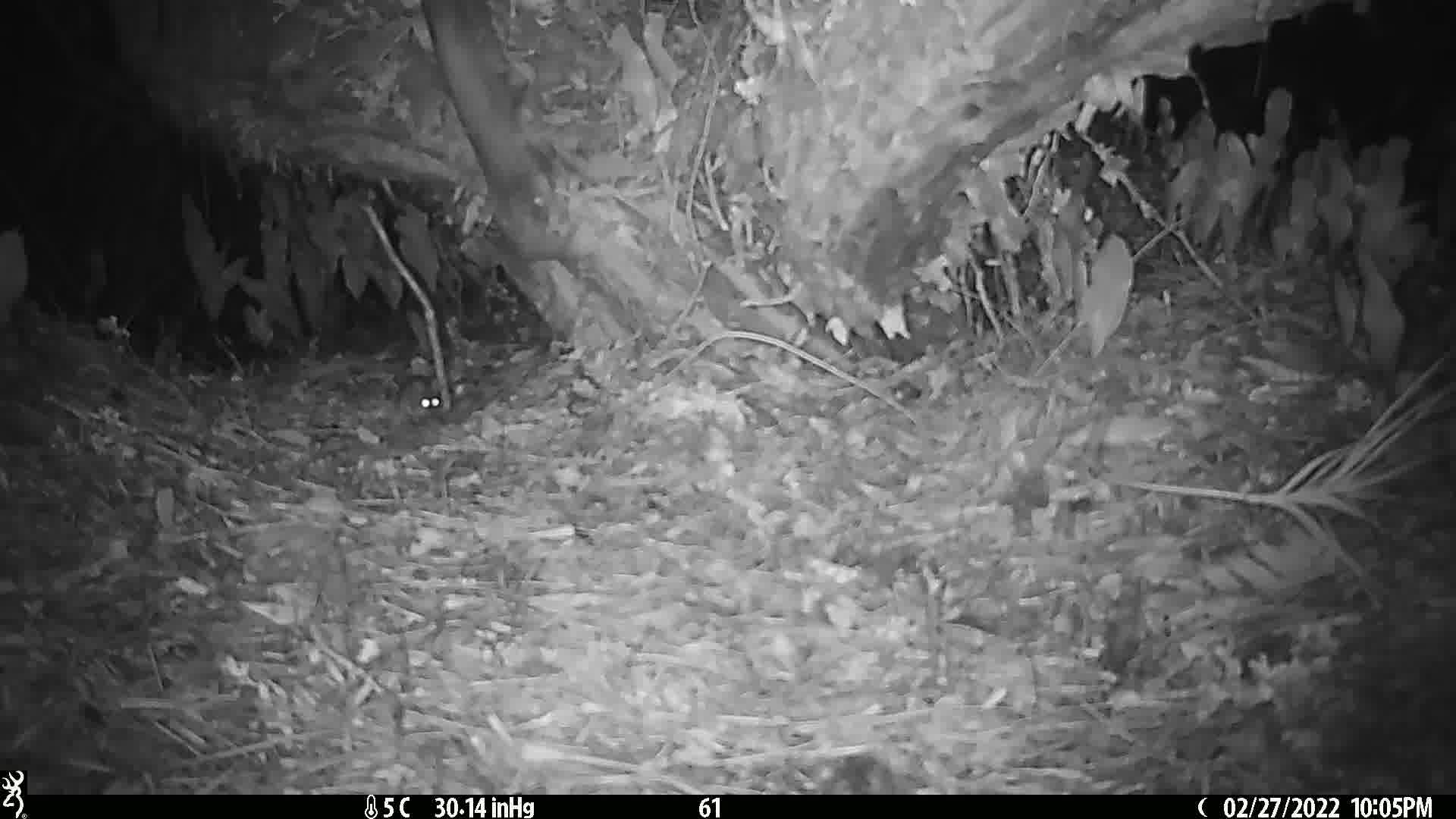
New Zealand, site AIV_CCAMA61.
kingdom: Animalia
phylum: Chordata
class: Mammalia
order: Rodentia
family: Muridae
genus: Mus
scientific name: Mus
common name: mouse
Mouse (Mus).